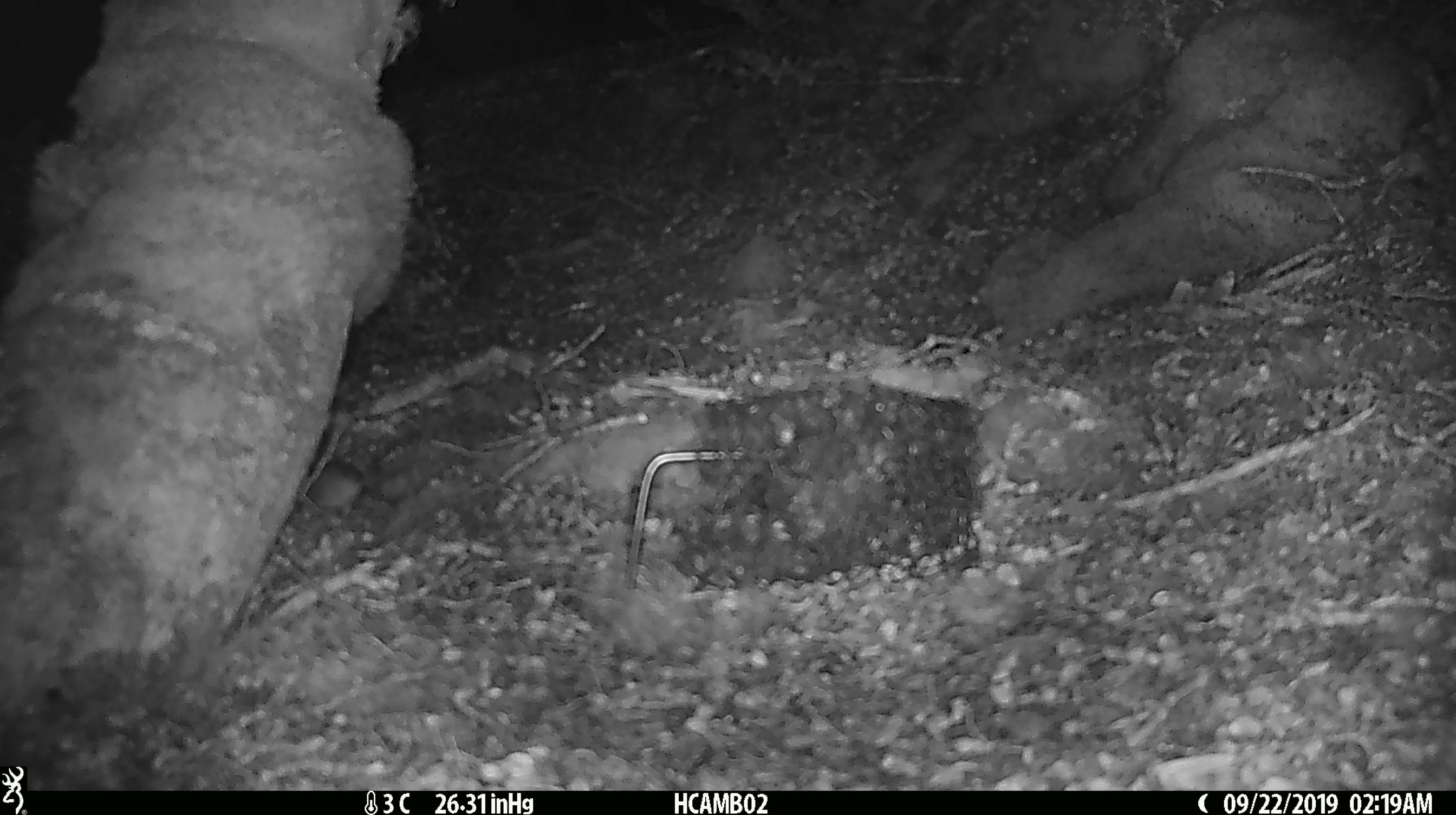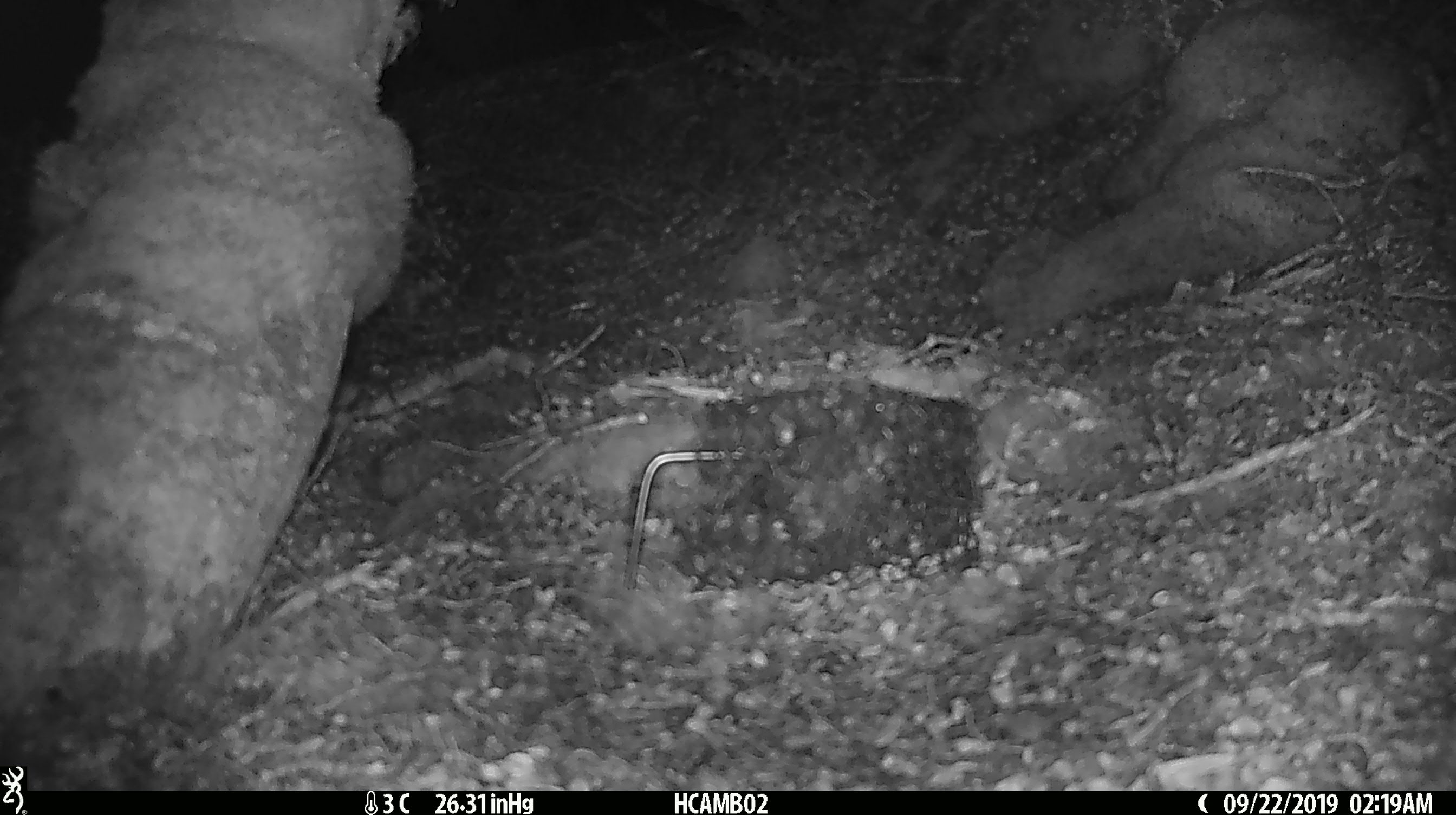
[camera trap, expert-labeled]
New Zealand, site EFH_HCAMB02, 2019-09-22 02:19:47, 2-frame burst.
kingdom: Animalia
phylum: Chordata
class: Mammalia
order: Rodentia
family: Muridae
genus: Mus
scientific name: Mus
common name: mouse